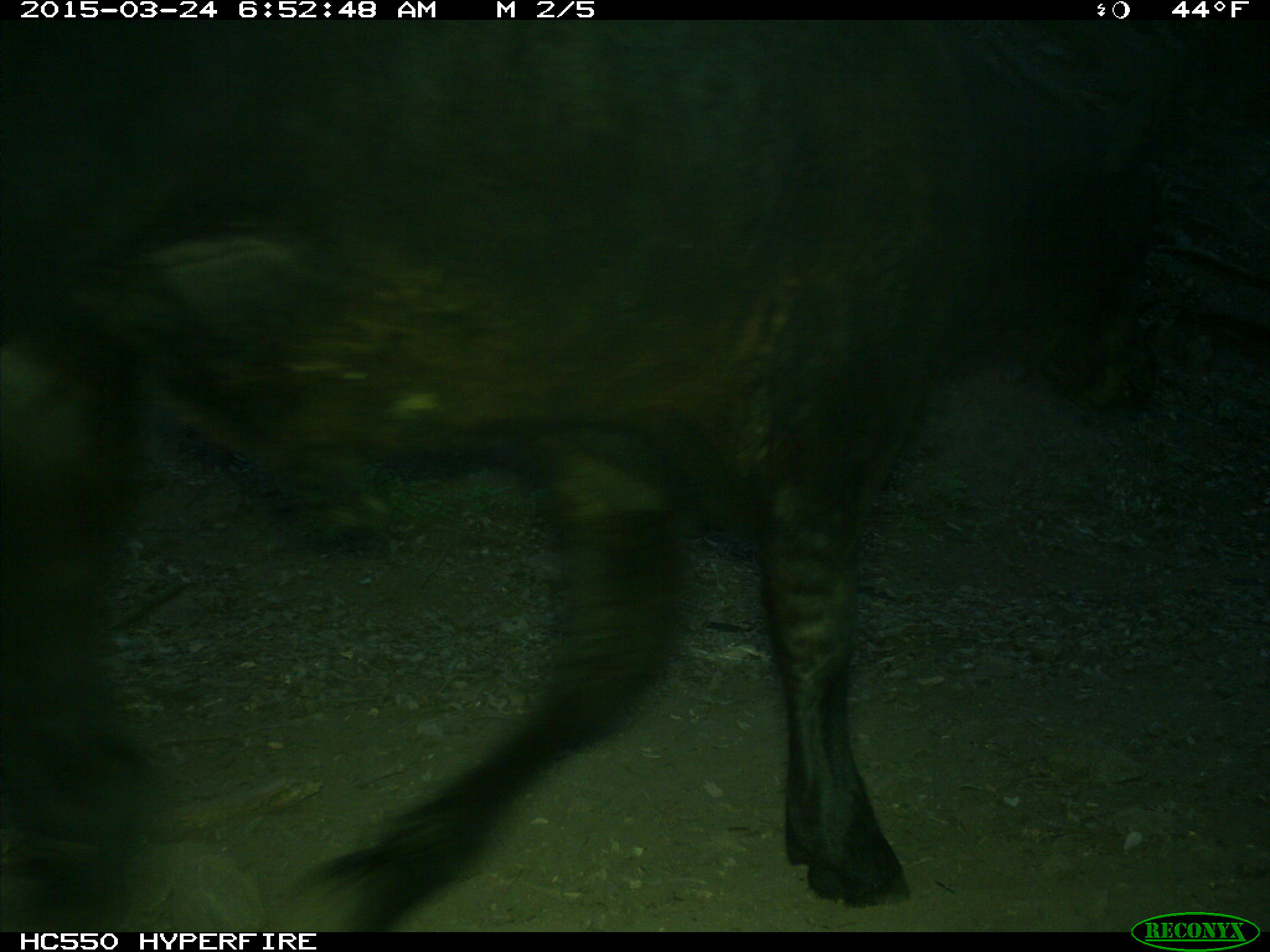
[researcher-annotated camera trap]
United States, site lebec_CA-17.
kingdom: Animalia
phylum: Chordata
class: Mammalia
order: Artiodactyla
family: Bovidae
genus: Bos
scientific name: Bos taurus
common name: domestic cow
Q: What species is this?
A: Bos taurus (domestic cow).